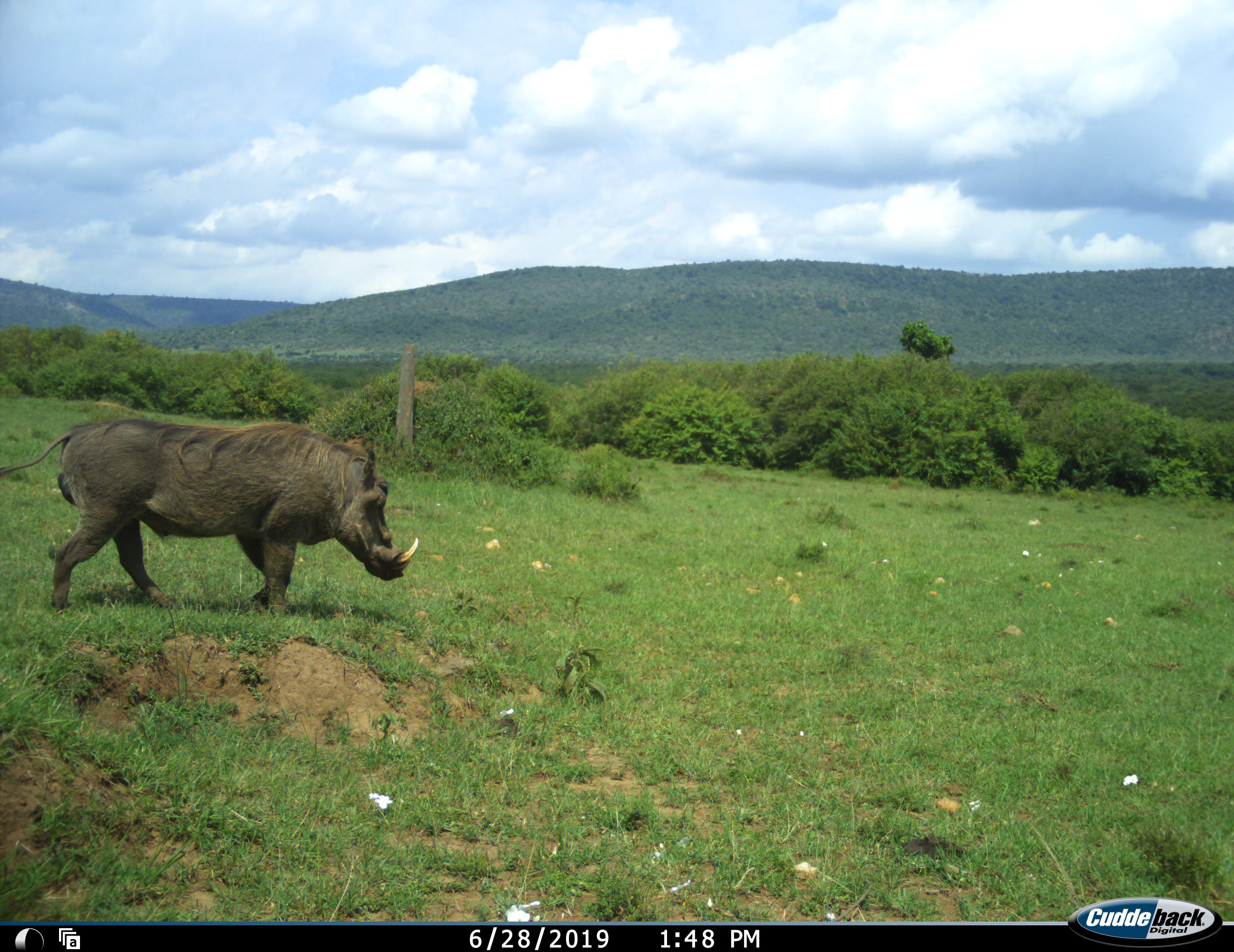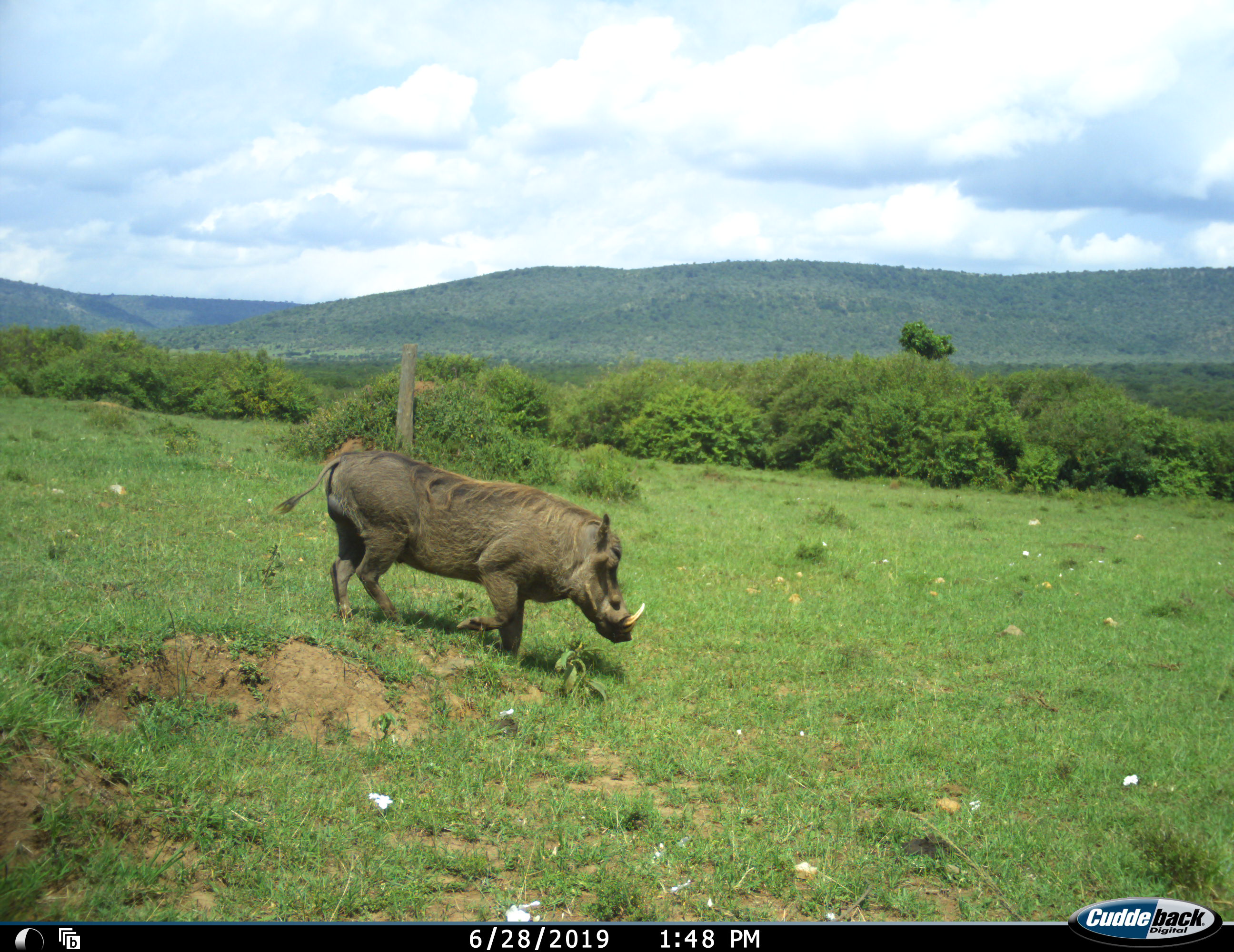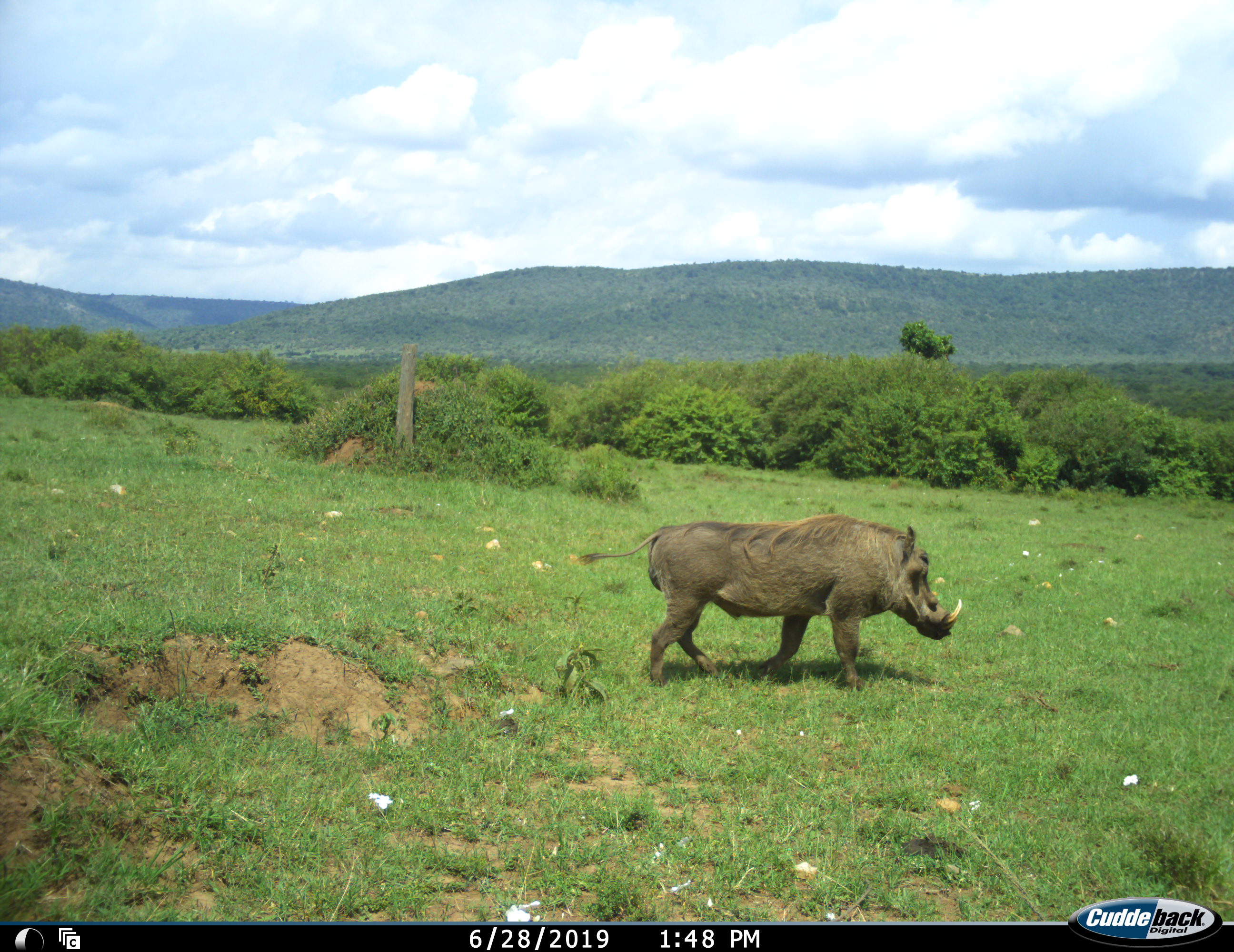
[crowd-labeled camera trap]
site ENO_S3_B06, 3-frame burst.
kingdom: Animalia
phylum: Chordata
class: Mammalia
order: Artiodactyla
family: Suidae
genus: Phacochoerus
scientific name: Phacochoerus africanus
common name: warthog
Warthog (Phacochoerus africanus), count 1. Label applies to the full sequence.